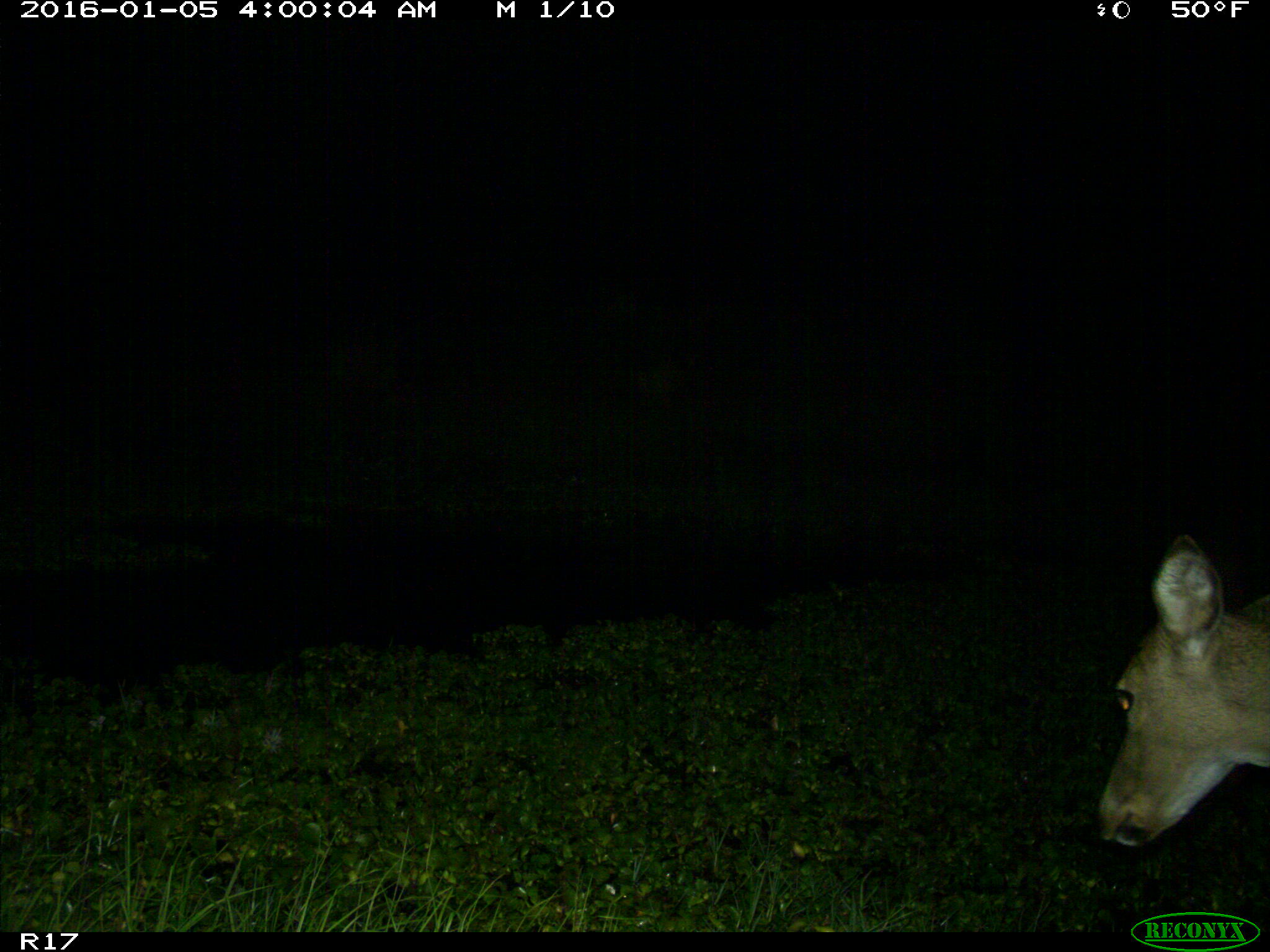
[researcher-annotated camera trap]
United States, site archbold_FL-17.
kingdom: Animalia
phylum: Chordata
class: Mammalia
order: Artiodactyla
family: Cervidae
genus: Odocoileus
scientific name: Odocoileus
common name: deer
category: unidentified deer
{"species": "unidentified deer (deer) (Odocoileus)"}